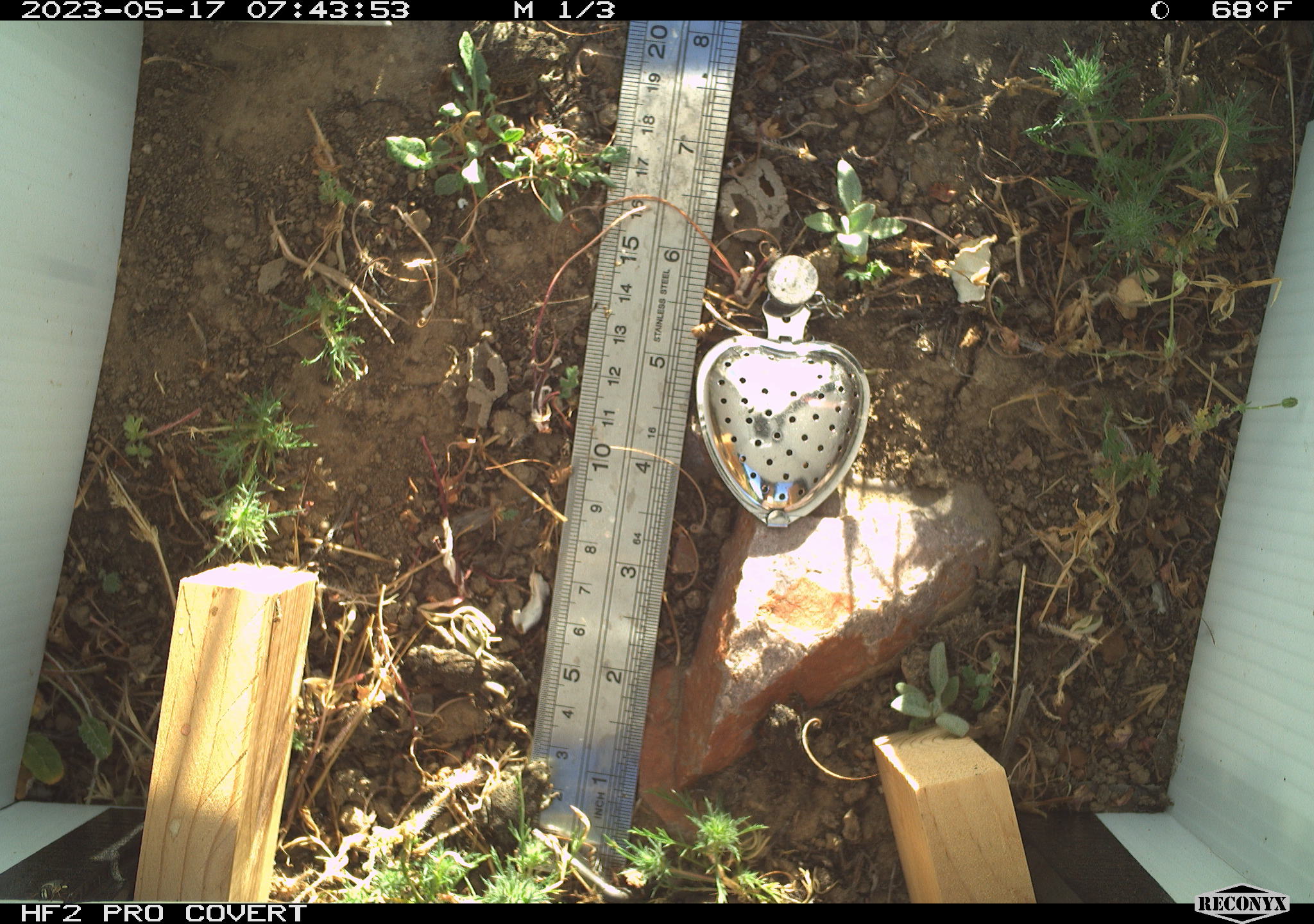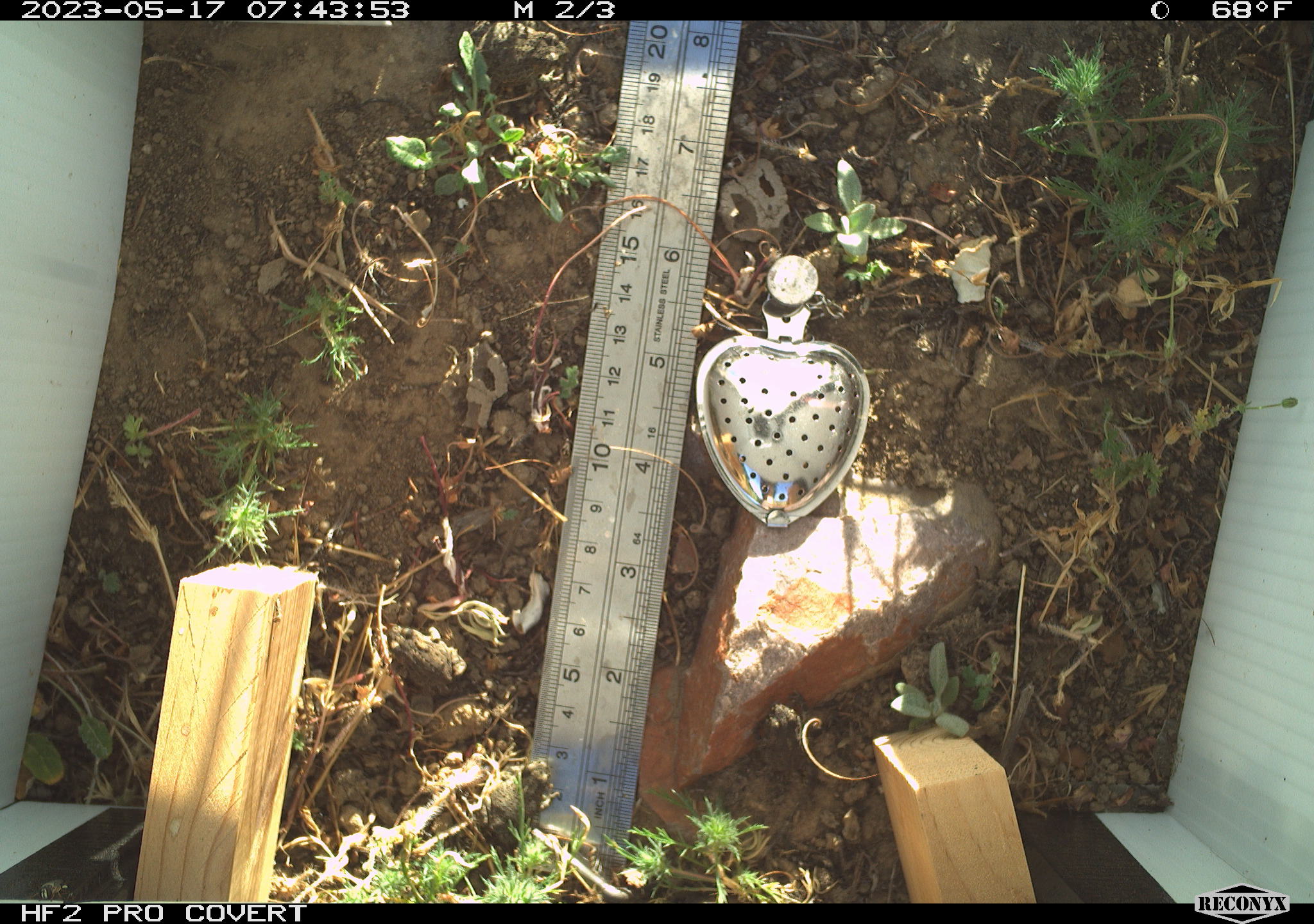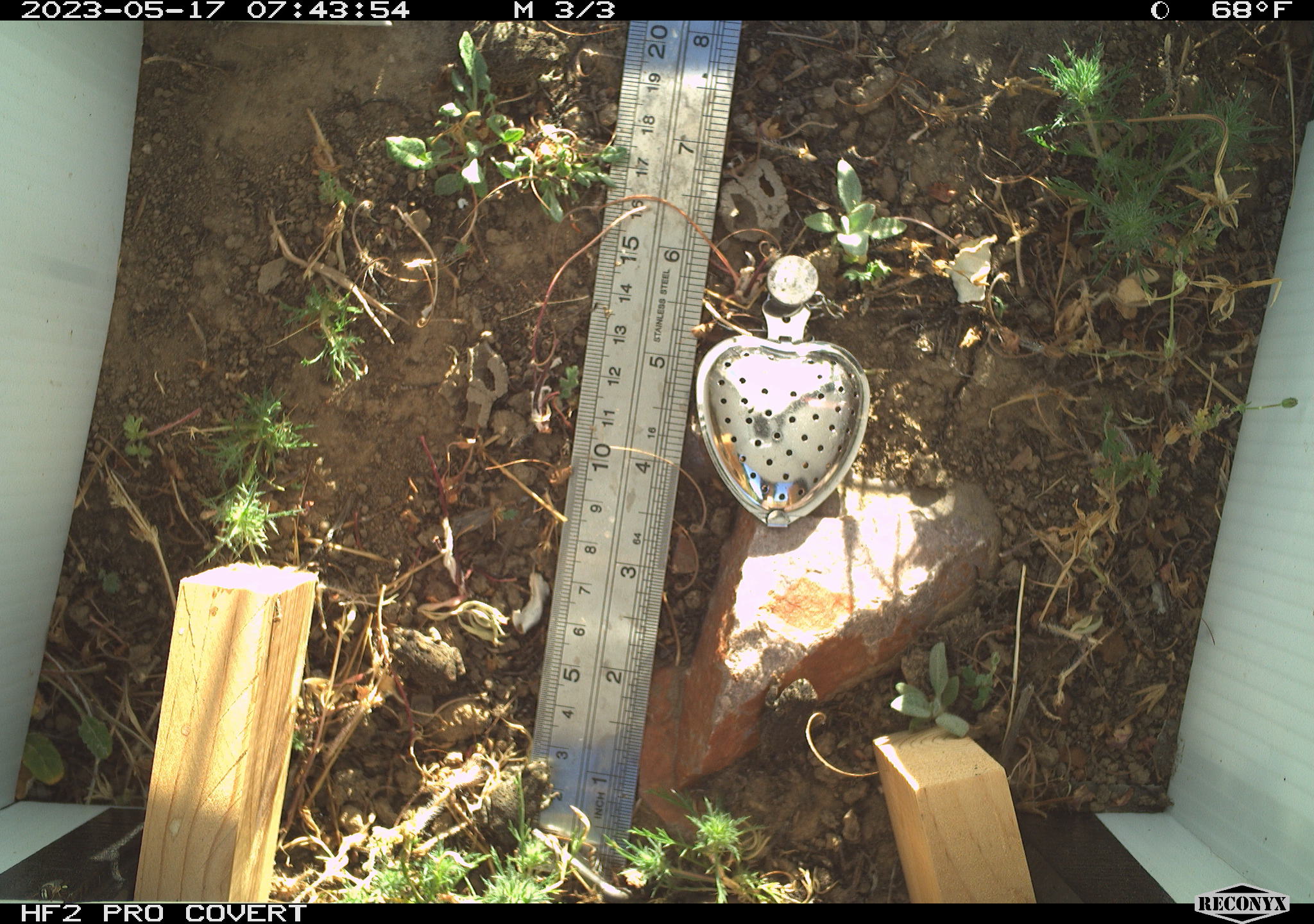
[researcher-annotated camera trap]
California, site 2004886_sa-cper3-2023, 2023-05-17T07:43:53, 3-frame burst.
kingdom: Animalia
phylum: Chordata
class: Amphibia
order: Anura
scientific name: Anura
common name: frogs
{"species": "frogs (Anura)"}